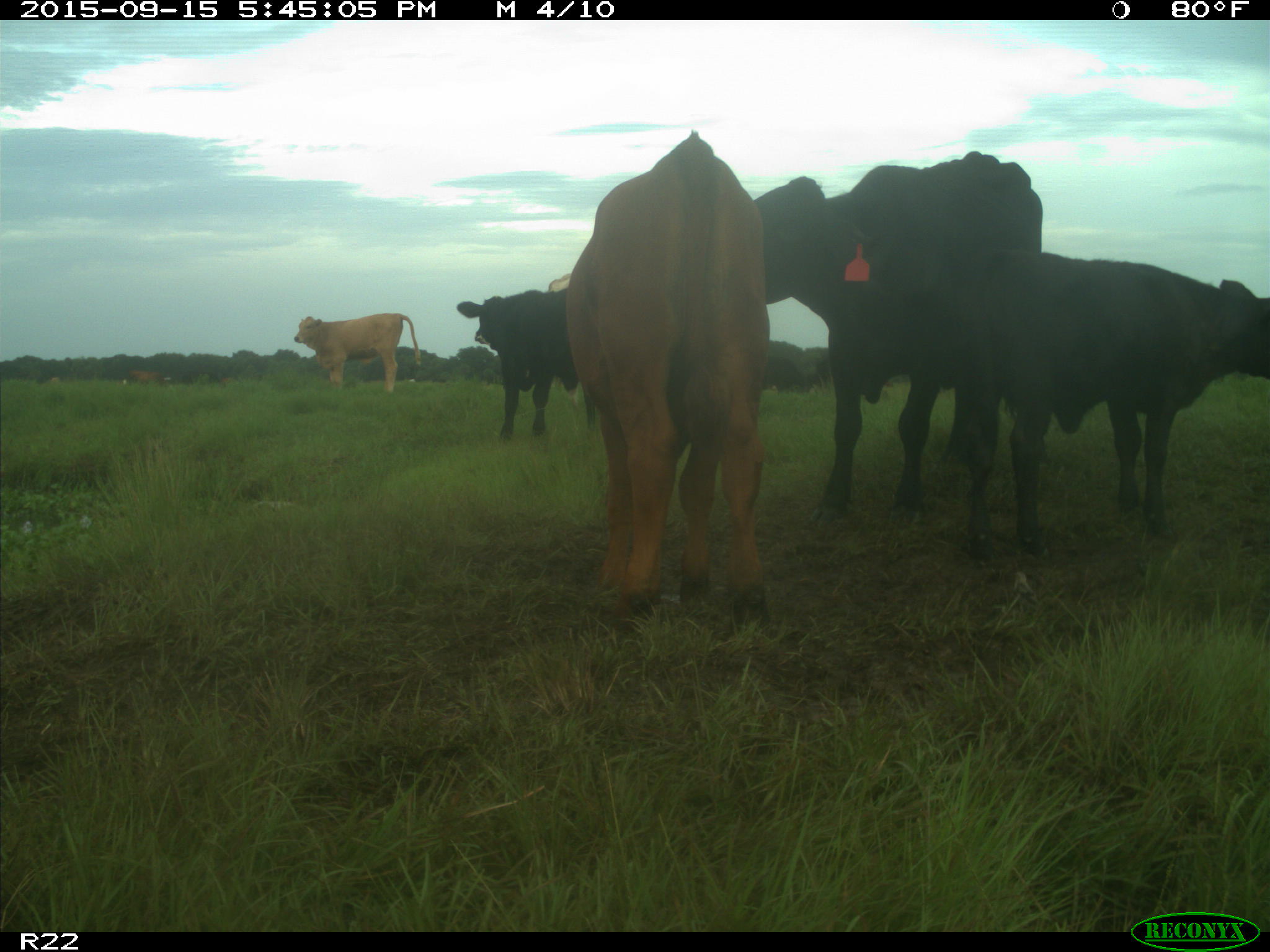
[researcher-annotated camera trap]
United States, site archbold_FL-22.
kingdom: Animalia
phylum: Chordata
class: Mammalia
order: Artiodactyla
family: Bovidae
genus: Bos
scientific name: Bos taurus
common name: domestic cow